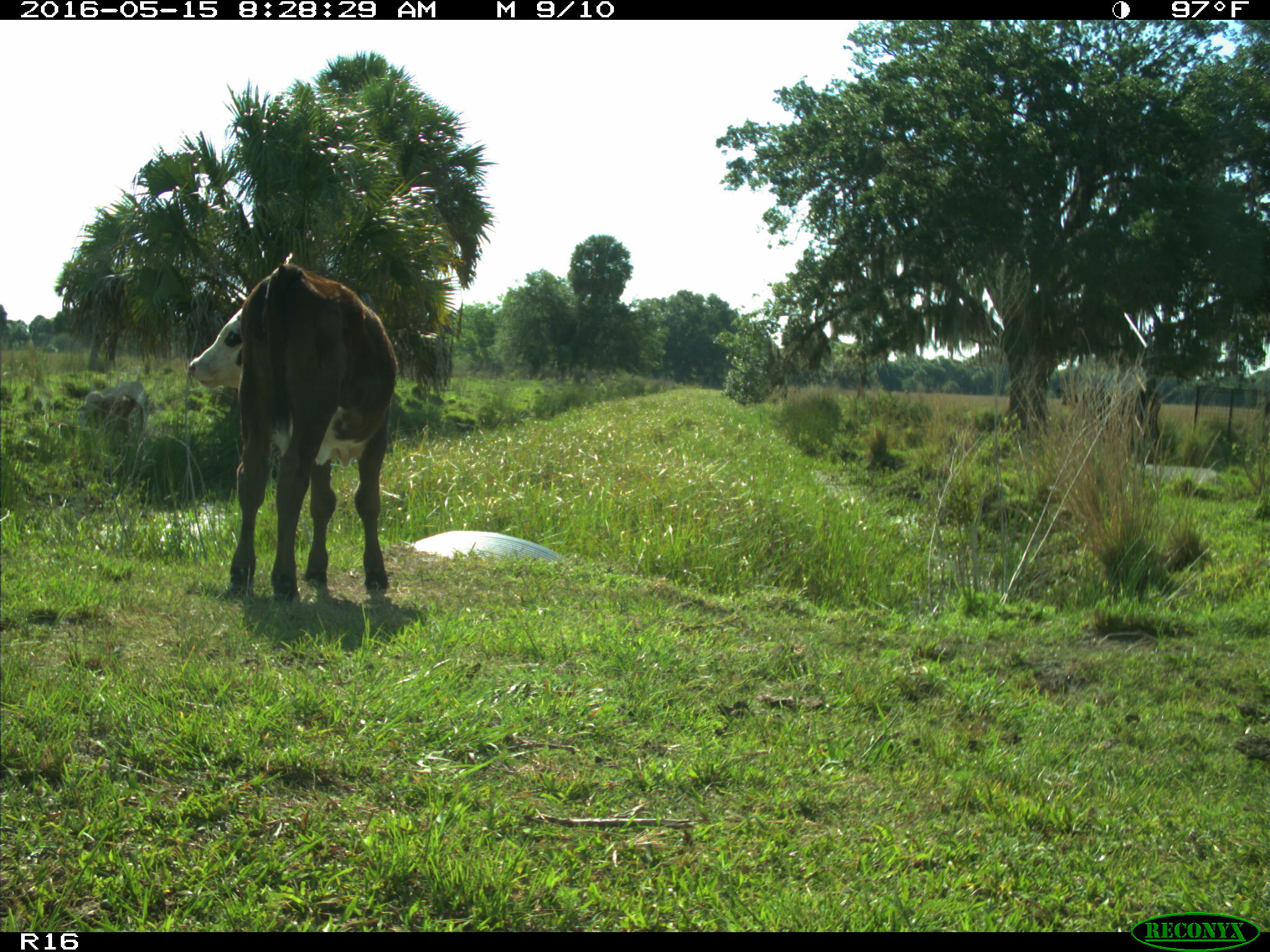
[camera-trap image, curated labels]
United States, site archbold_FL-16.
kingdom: Animalia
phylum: Chordata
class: Mammalia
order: Artiodactyla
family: Bovidae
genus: Bos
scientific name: Bos taurus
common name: domestic cow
Bos taurus (domestic cow).